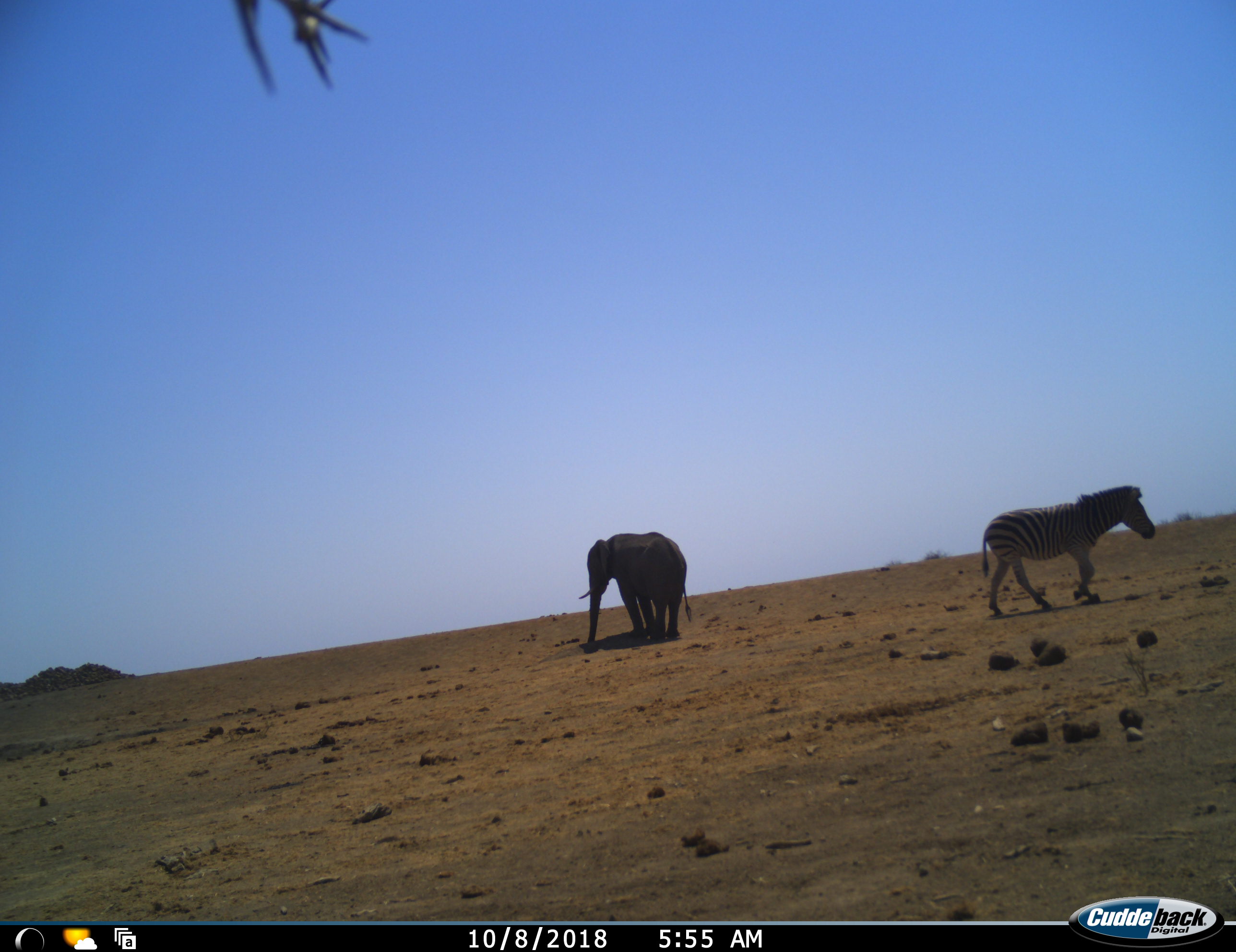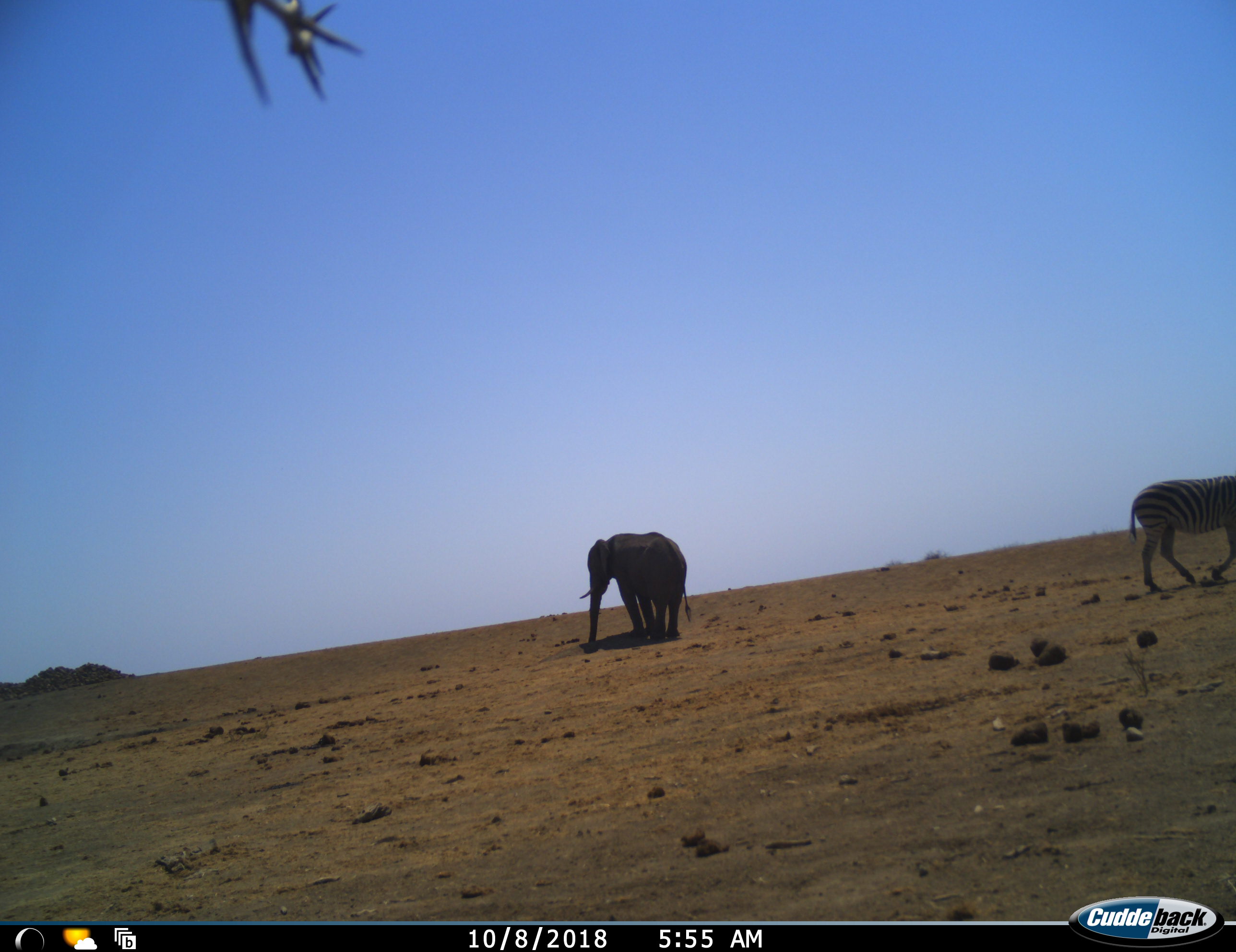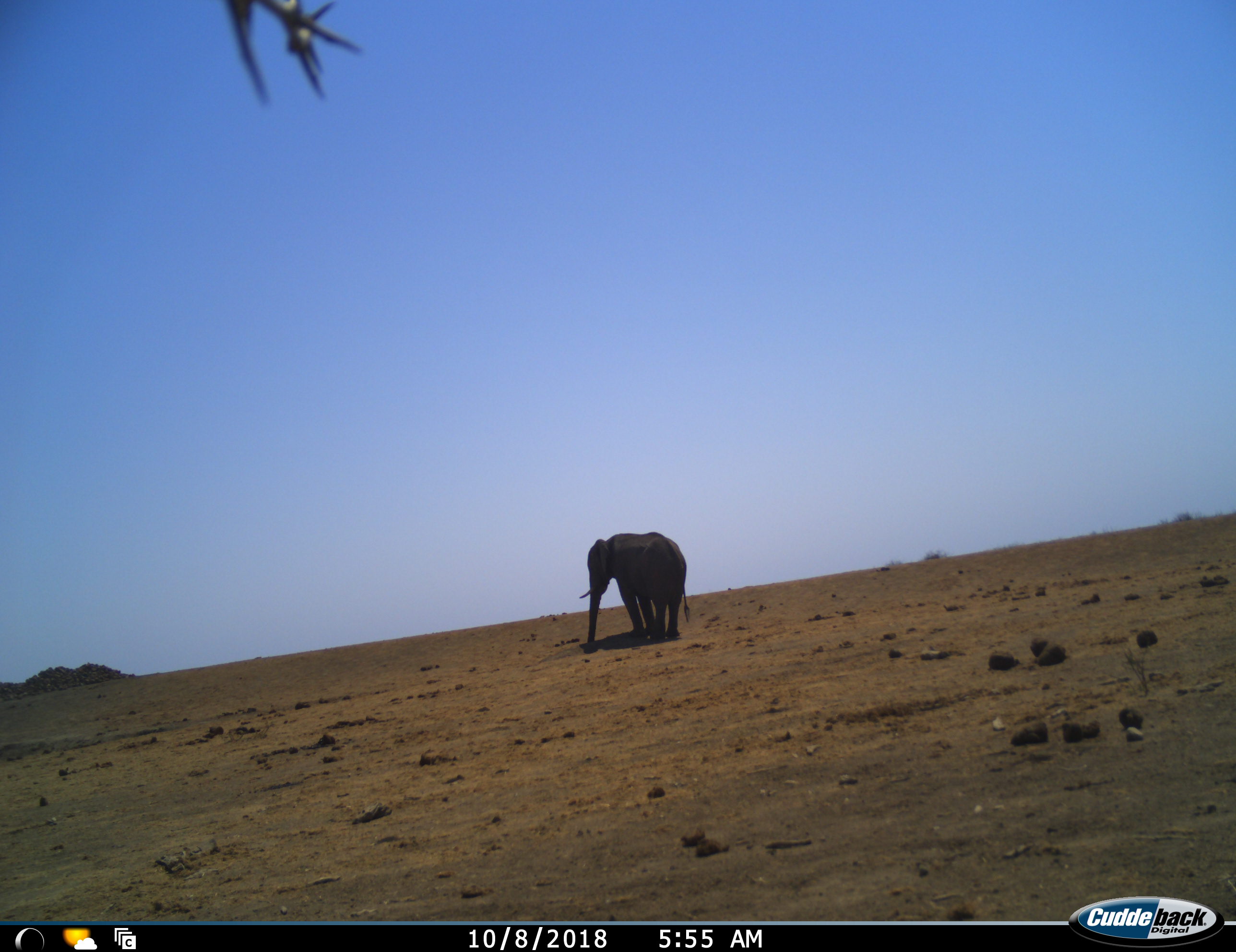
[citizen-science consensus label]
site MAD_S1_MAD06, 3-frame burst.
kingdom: Animalia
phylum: Chordata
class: Mammalia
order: Proboscidea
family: Elephantidae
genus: Loxodonta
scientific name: Loxodonta africana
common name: african bush elephant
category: elephant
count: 1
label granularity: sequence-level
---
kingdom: Animalia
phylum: Chordata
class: Mammalia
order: Perissodactyla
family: Equidae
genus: Equus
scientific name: Equus quagga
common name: plains zebra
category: zebraplains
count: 1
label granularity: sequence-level